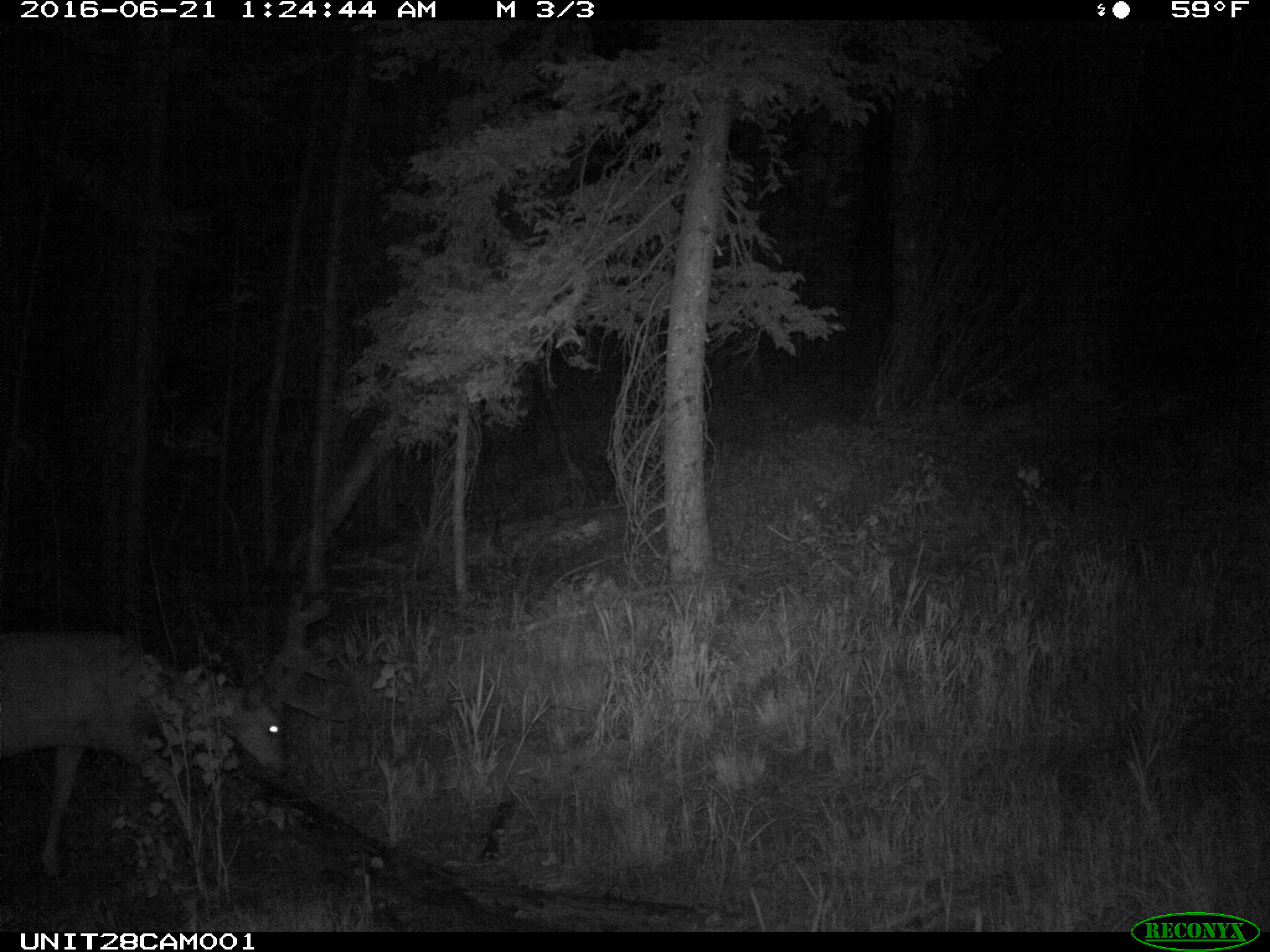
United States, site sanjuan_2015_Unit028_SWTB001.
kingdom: Animalia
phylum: Chordata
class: Mammalia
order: Artiodactyla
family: Cervidae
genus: Odocoileus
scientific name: Odocoileus hemionus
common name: mule deer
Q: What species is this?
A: Odocoileus hemionus (mule deer).